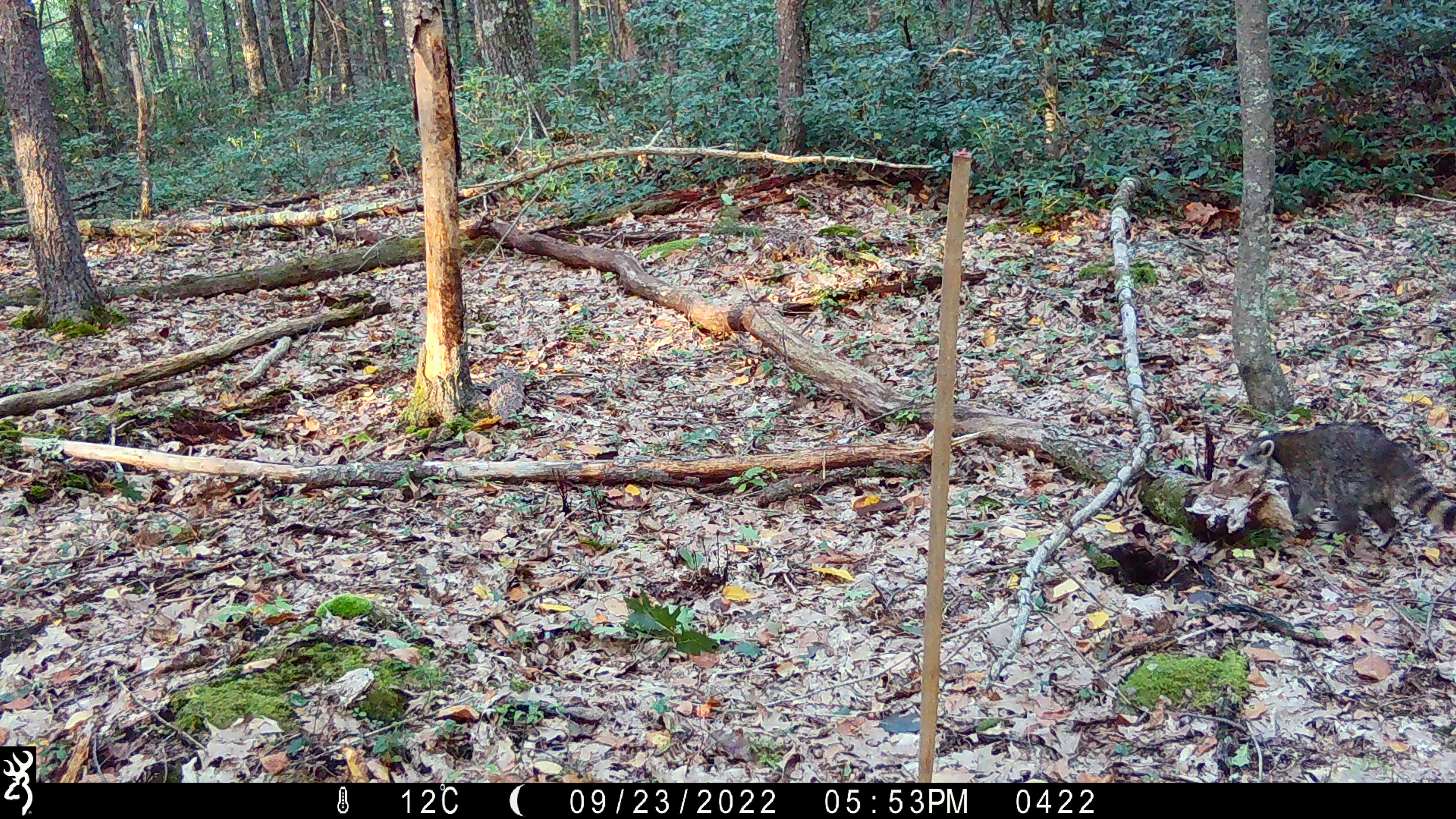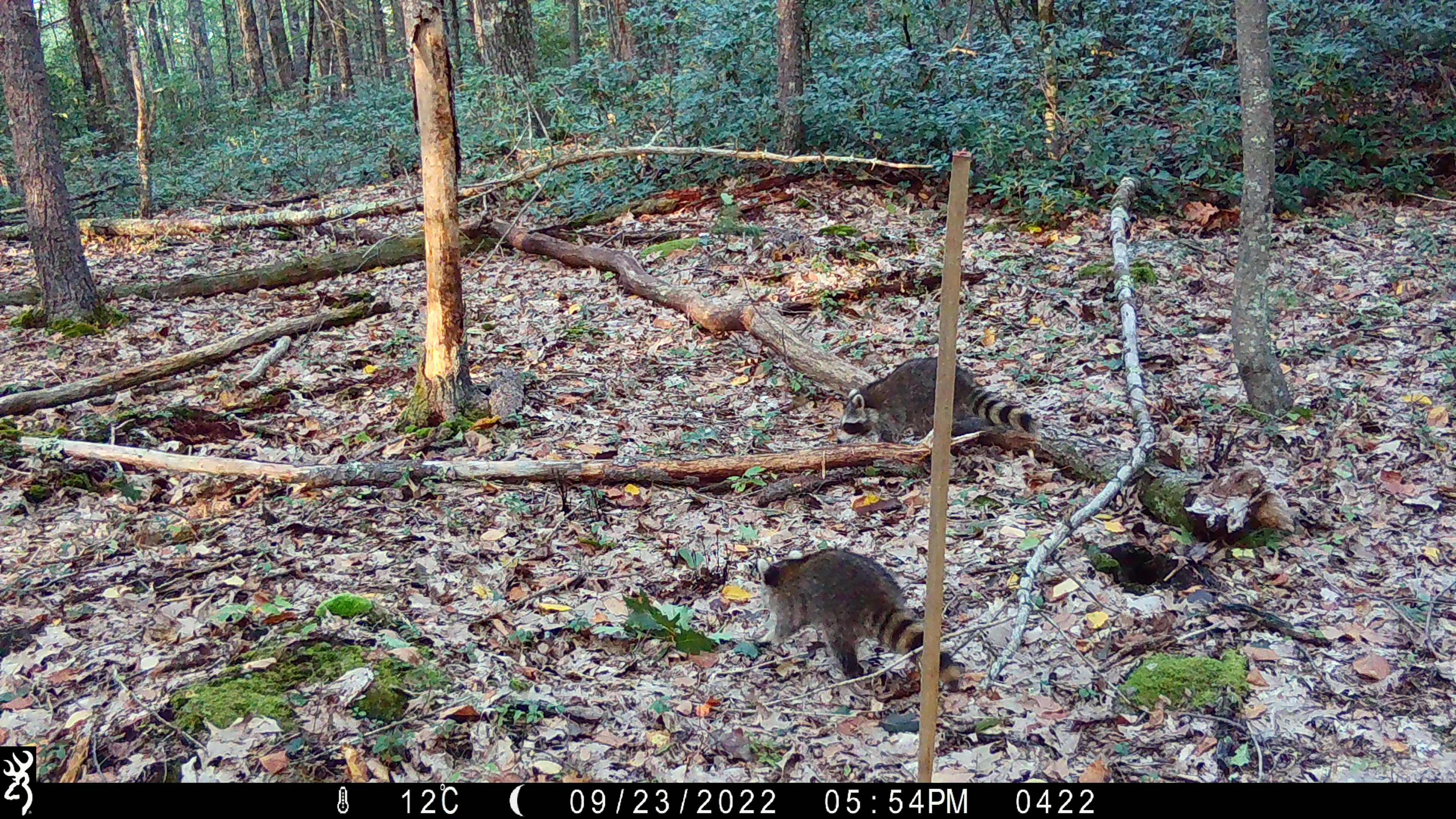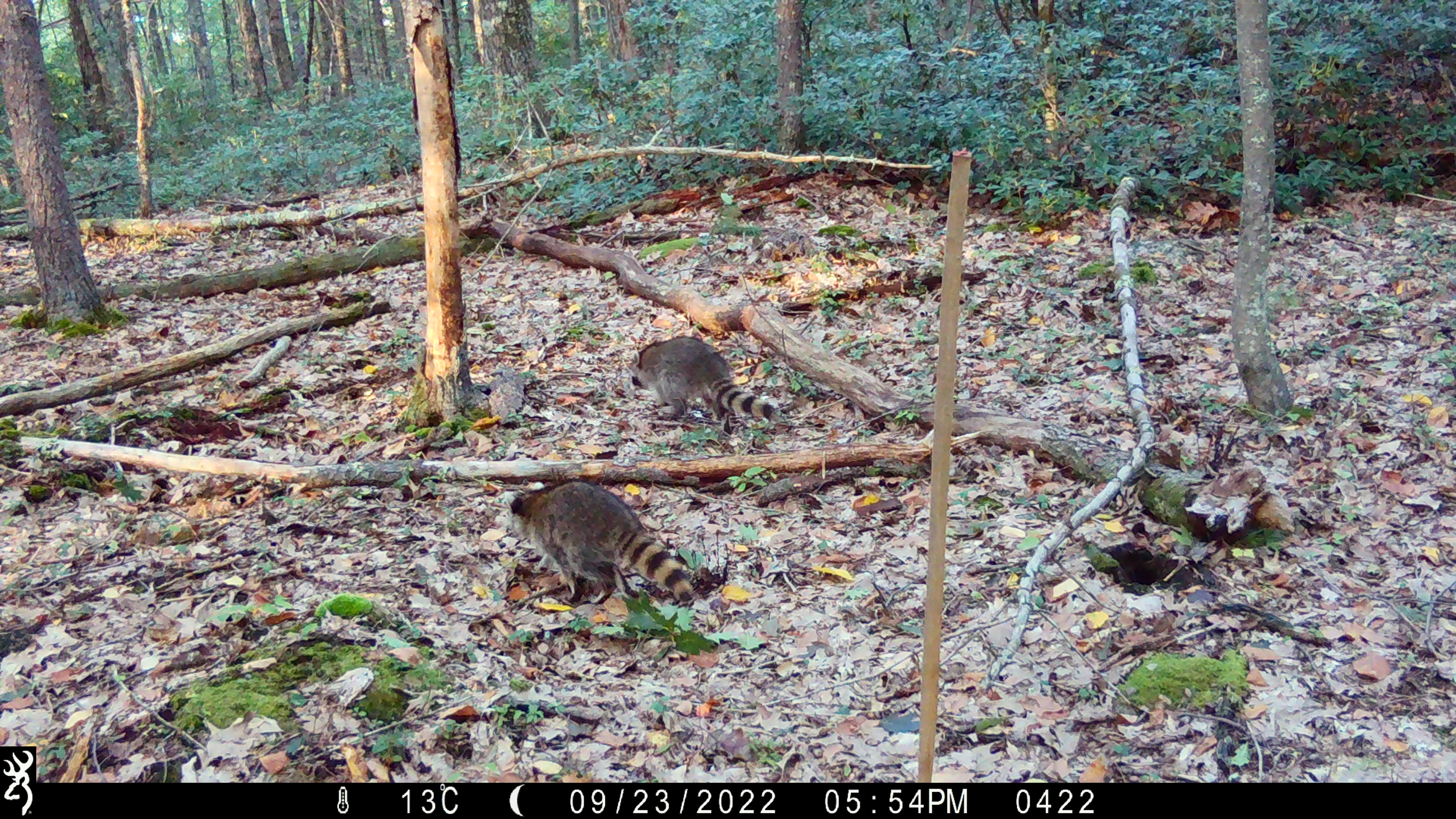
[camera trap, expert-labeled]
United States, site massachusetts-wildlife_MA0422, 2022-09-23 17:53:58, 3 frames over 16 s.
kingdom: Animalia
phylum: Chordata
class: Mammalia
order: Carnivora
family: Procyonidae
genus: Procyon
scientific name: Procyon lotor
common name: raccoon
Raccoon (Procyon lotor).